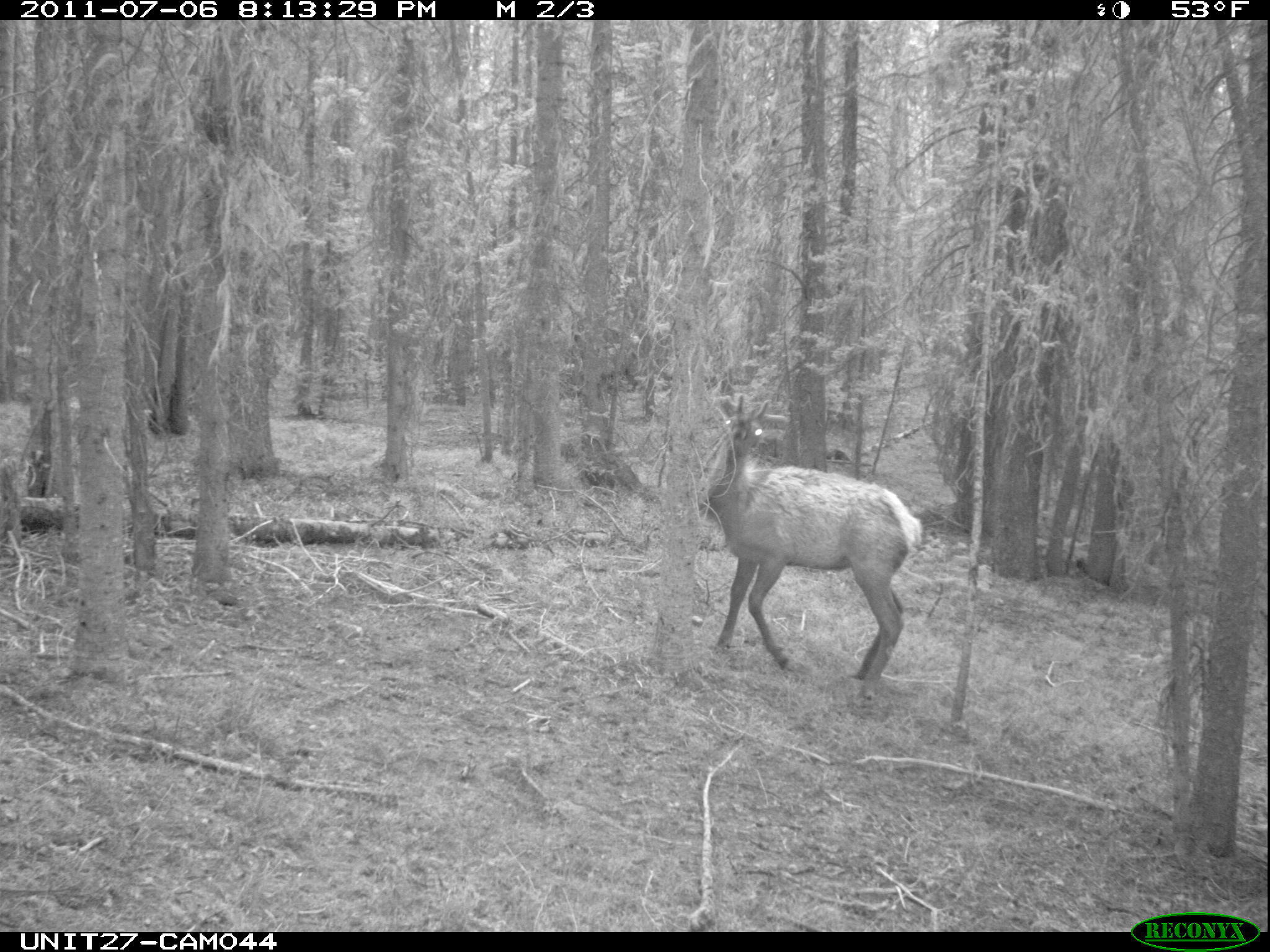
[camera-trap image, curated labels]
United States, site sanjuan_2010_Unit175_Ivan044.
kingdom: Animalia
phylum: Chordata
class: Mammalia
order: Artiodactyla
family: Cervidae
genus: Cervus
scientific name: Cervus elaphus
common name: red deer